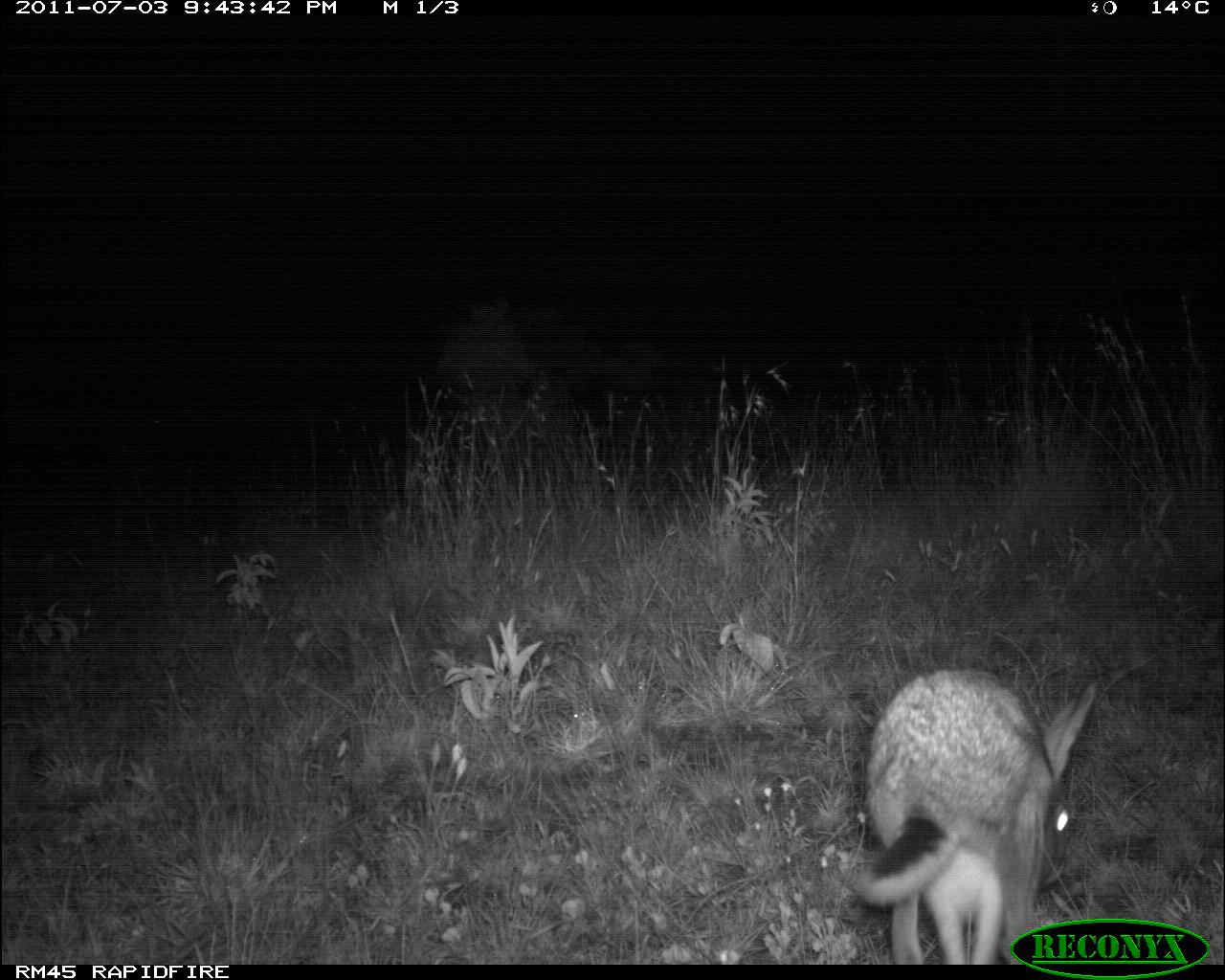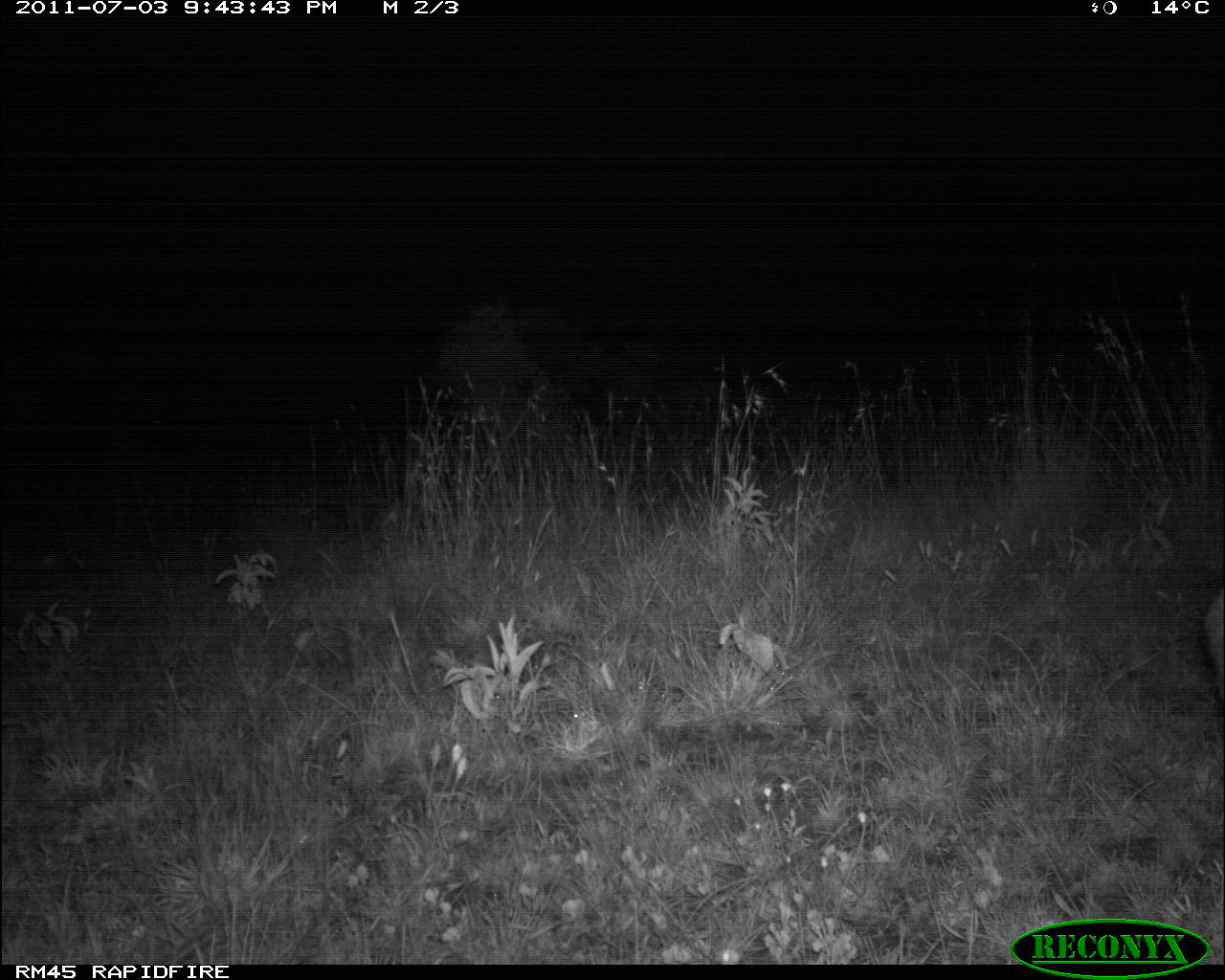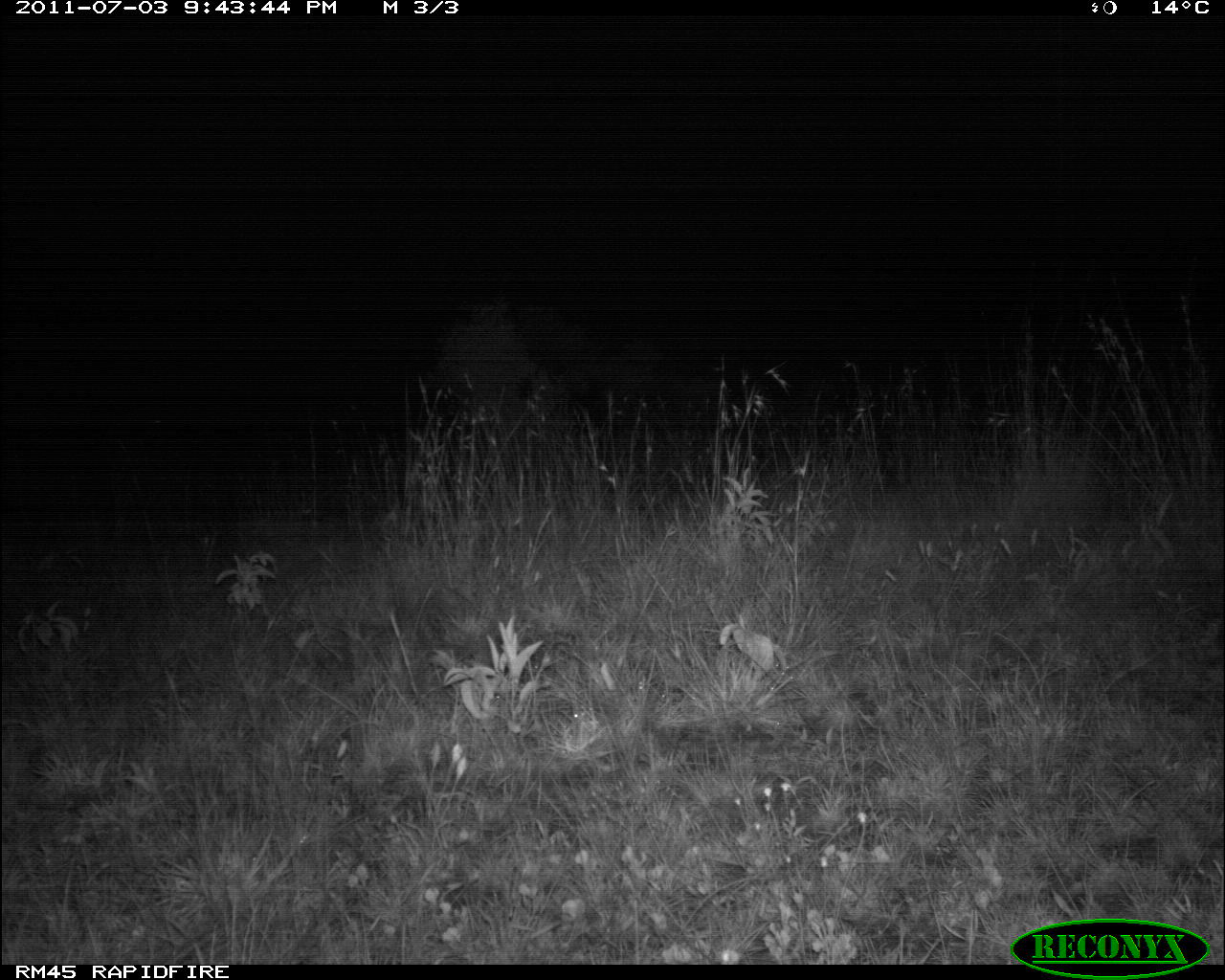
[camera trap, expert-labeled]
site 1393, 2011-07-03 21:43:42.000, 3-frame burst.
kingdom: Animalia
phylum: Chordata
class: Mammalia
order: Lagomorpha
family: Leporidae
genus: Lepus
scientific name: Lepus saxatilis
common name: scrub hare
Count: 1.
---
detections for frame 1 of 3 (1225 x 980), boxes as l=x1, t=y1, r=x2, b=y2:
lepus saxatilis: l=852, t=670, r=1099, b=966